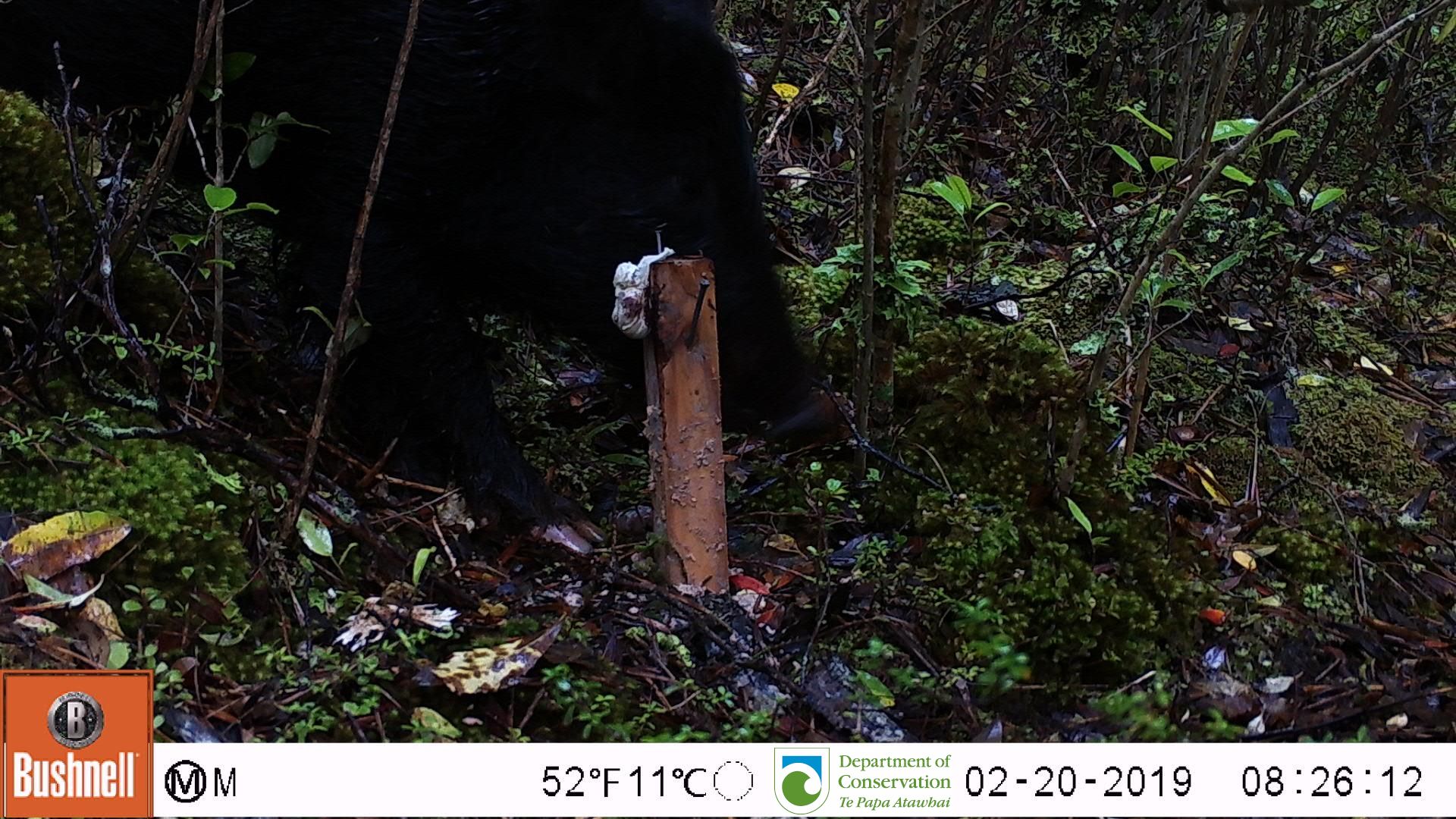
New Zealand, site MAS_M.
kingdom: Animalia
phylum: Chordata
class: Mammalia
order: Artiodactyla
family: Suidae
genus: Sus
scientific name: Sus scrofa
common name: pig